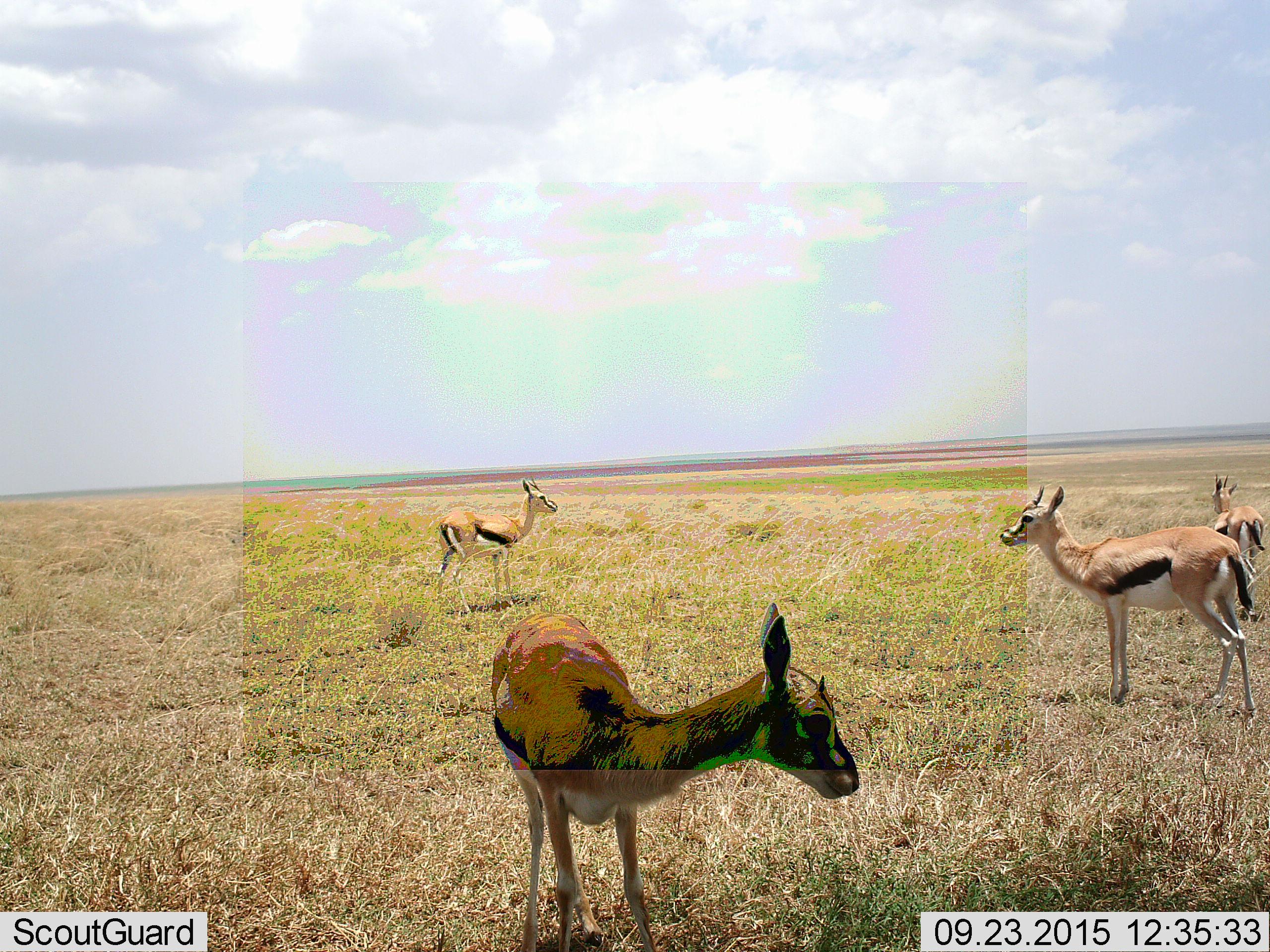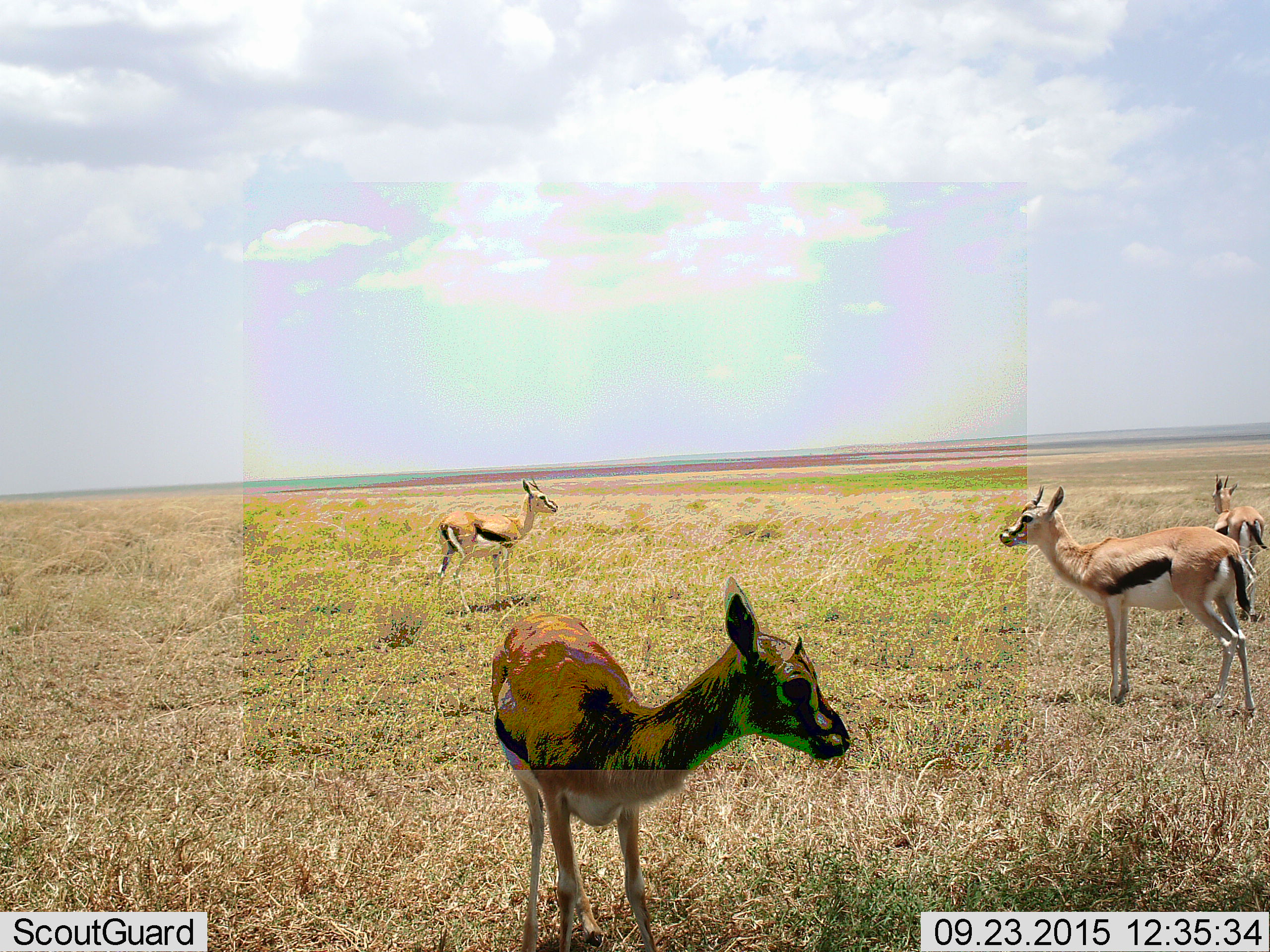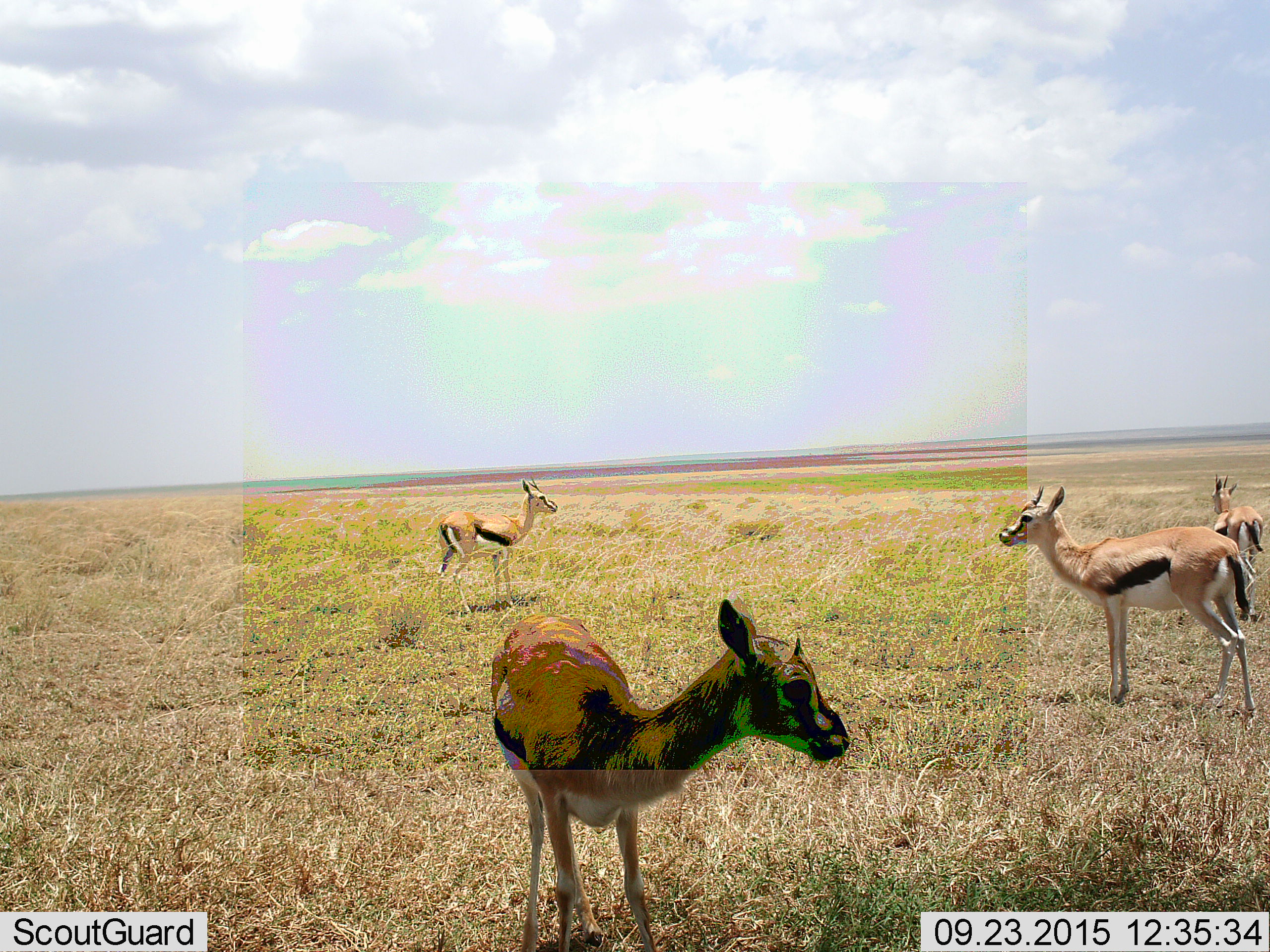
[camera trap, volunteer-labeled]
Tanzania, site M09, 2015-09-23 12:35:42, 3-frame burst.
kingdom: Animalia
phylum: Chordata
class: Mammalia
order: Artiodactyla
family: Bovidae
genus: Eudorcas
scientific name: Eudorcas thomsonii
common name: thomson's gazelle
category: gazellethomsons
Gazellethomsons (thomson's gazelle) (Eudorcas thomsonii), count 4. Behavior (volunteer vote fractions): standing 88%, resting 0%, moving 25%, interacting 12%. Young present (vote fraction): 12%. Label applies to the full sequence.